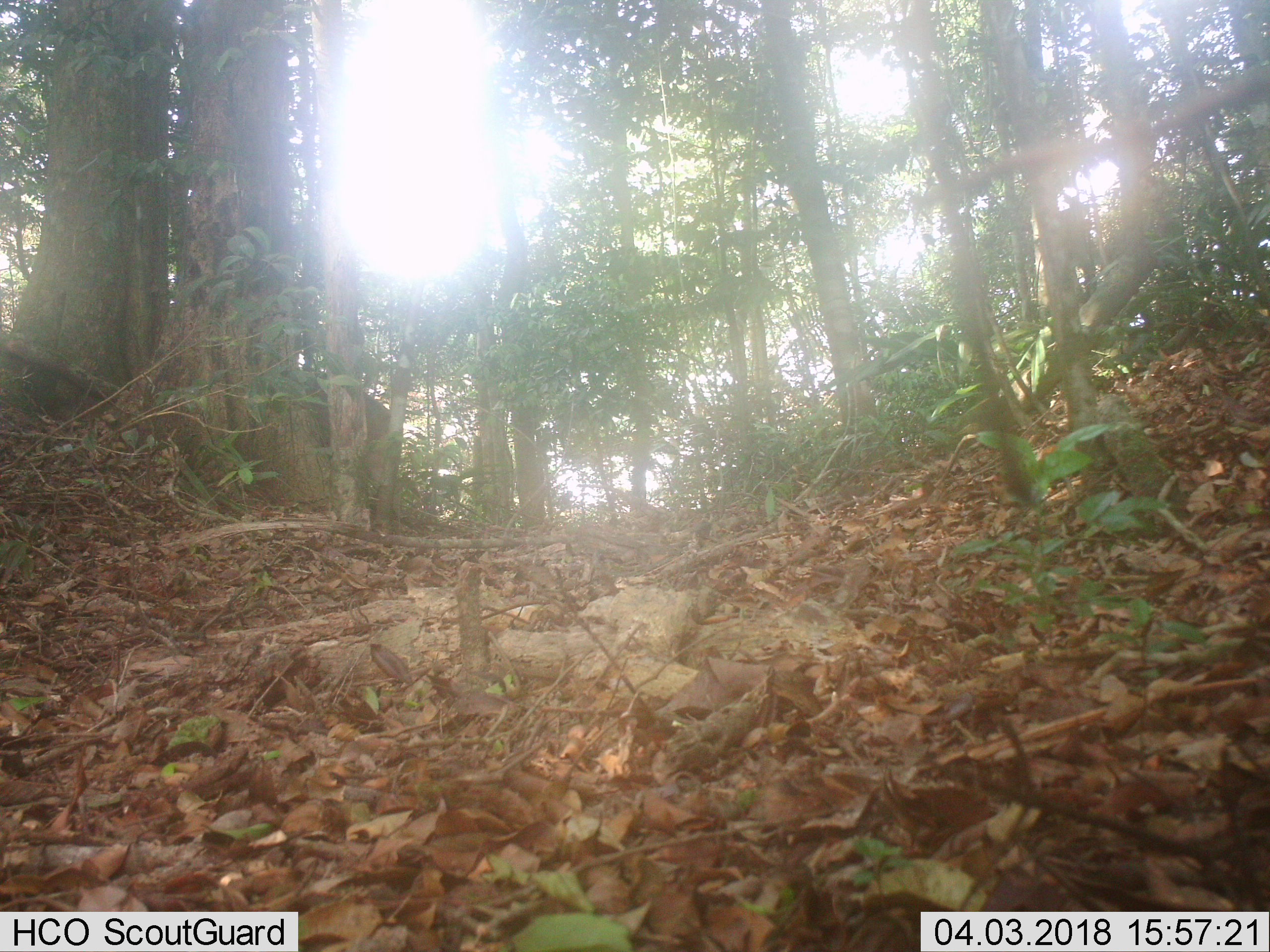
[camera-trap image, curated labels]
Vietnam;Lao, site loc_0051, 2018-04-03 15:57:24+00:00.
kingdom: Animalia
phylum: Chordata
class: Mammalia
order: Artiodactyla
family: Suidae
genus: Sus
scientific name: Sus scrofa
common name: eurasian wild pig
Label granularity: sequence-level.